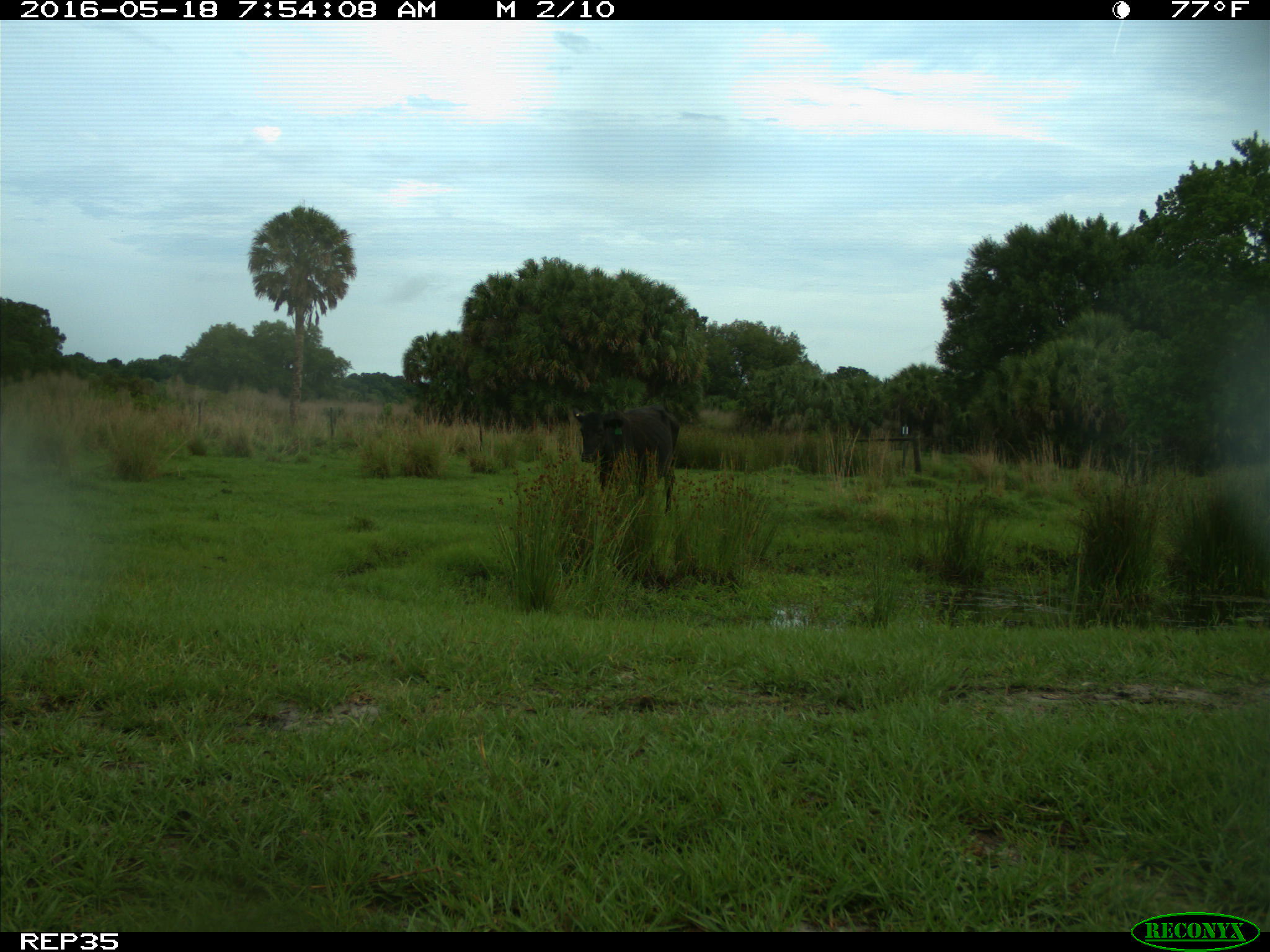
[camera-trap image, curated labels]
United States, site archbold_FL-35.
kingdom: Animalia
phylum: Chordata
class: Mammalia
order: Artiodactyla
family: Bovidae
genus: Bos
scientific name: Bos taurus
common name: domestic cow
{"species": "Bos taurus (domestic cow)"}